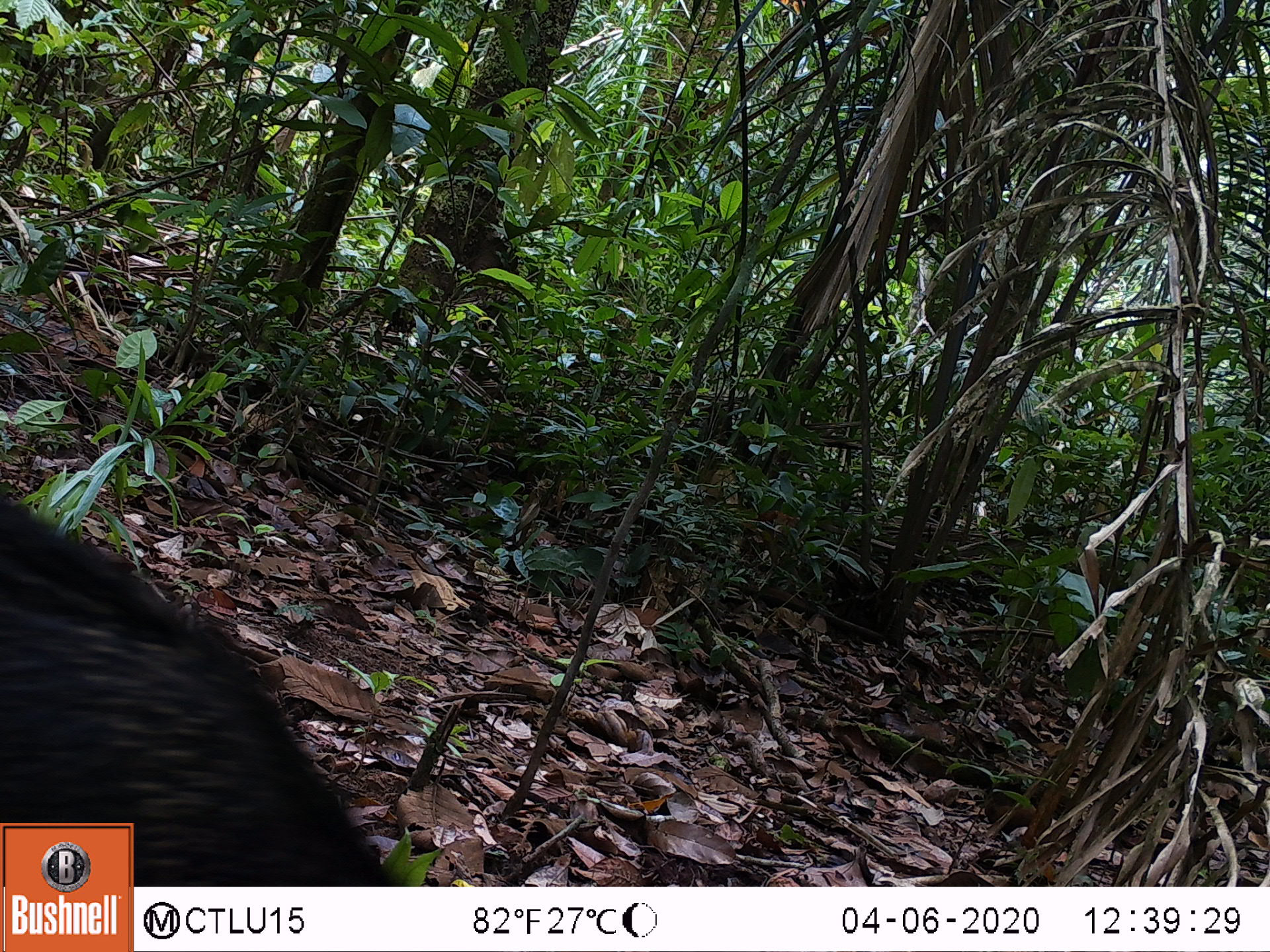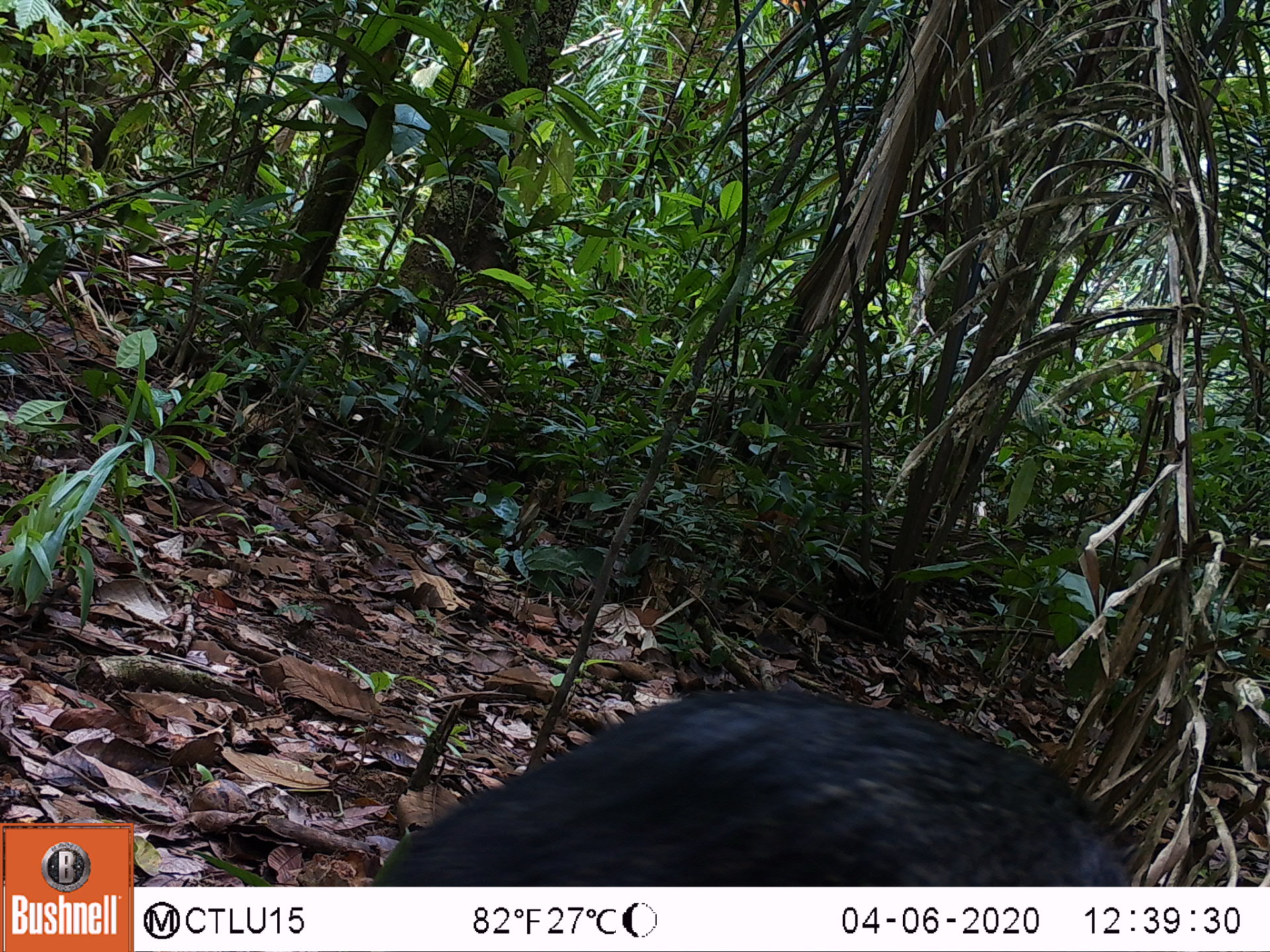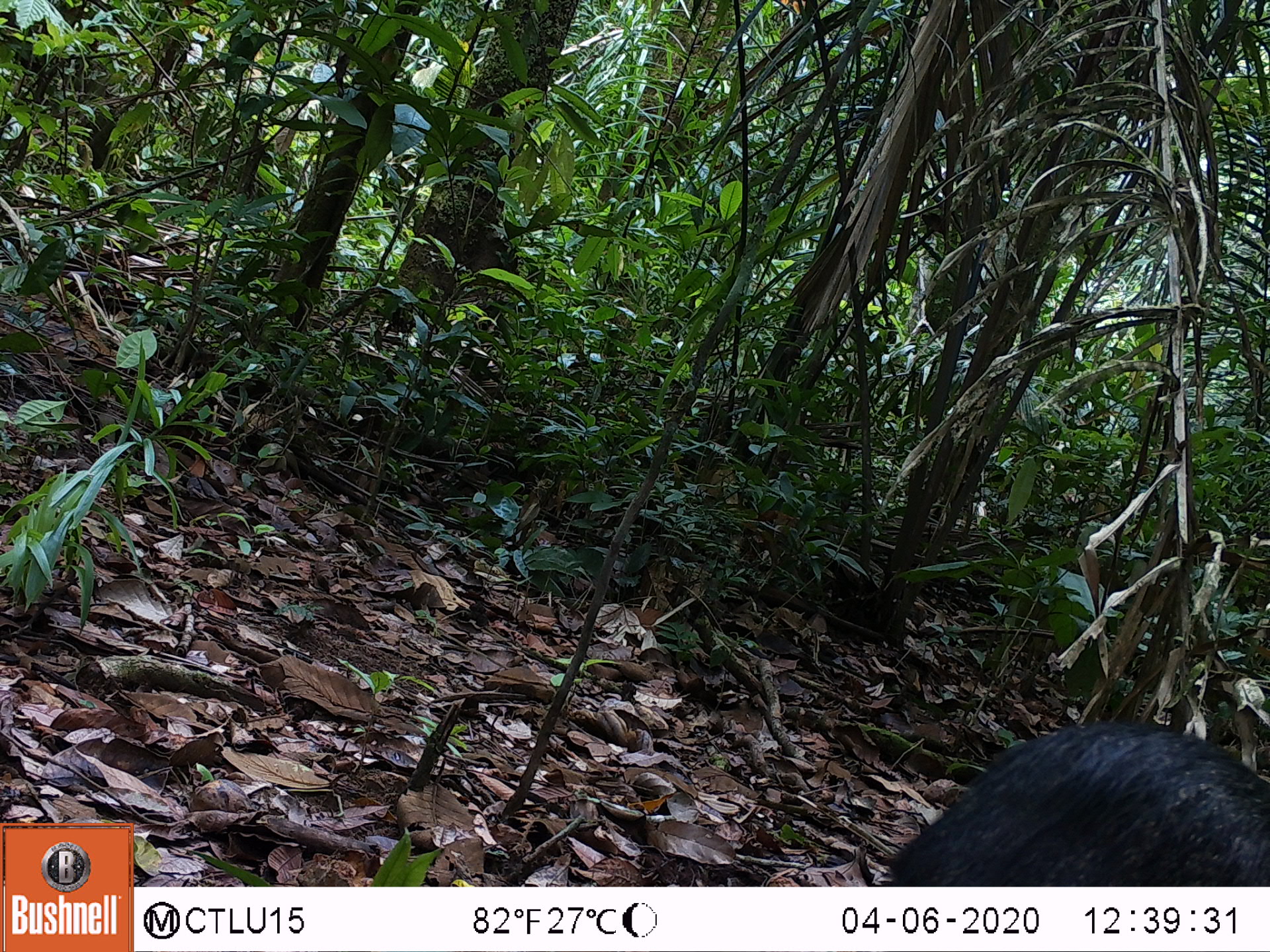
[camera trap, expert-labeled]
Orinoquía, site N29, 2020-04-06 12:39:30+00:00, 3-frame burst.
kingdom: Animalia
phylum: Chordata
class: Mammalia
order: Artiodactyla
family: Tayassuidae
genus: Pecari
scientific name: Pecari tajacu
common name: collared peccary